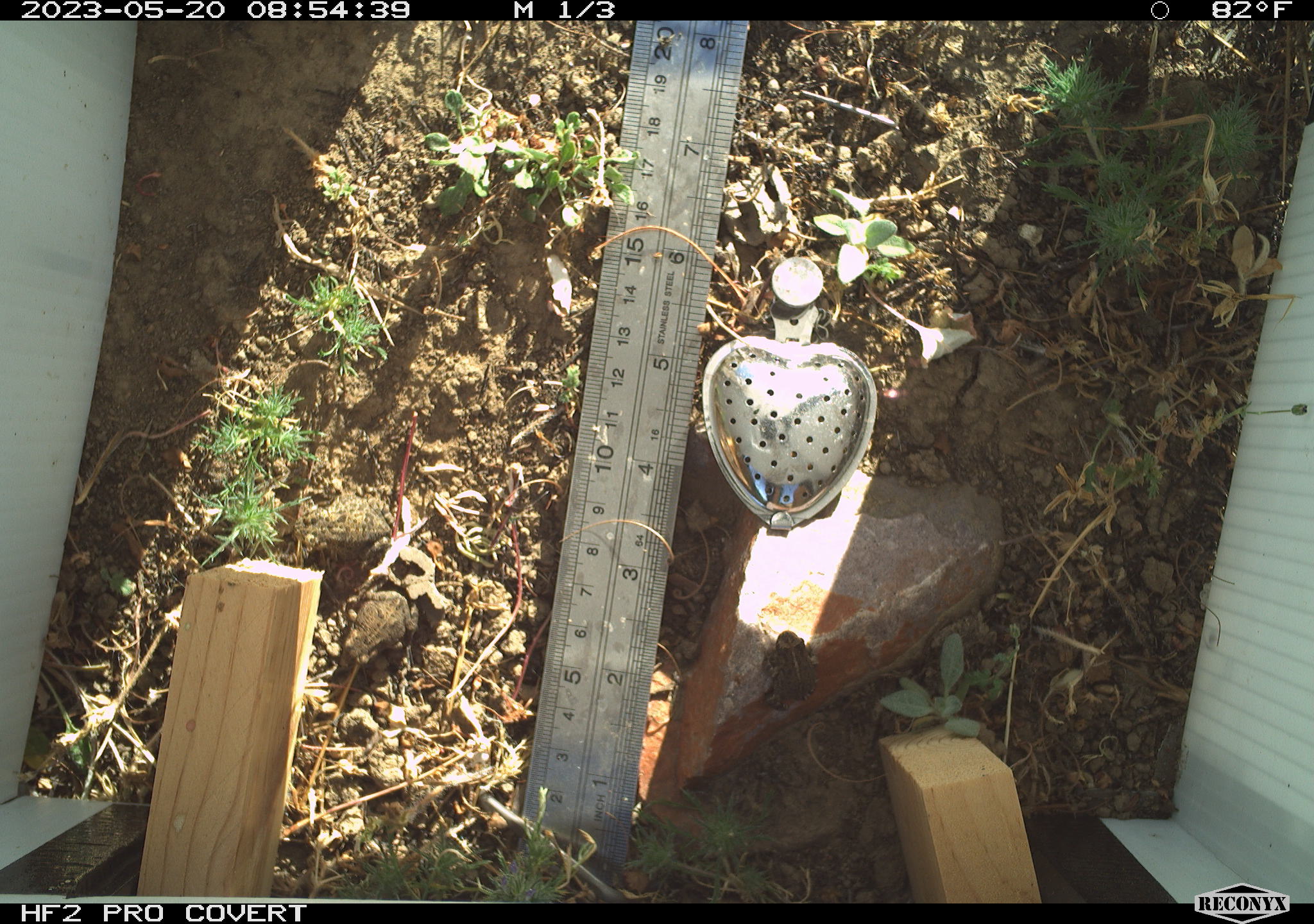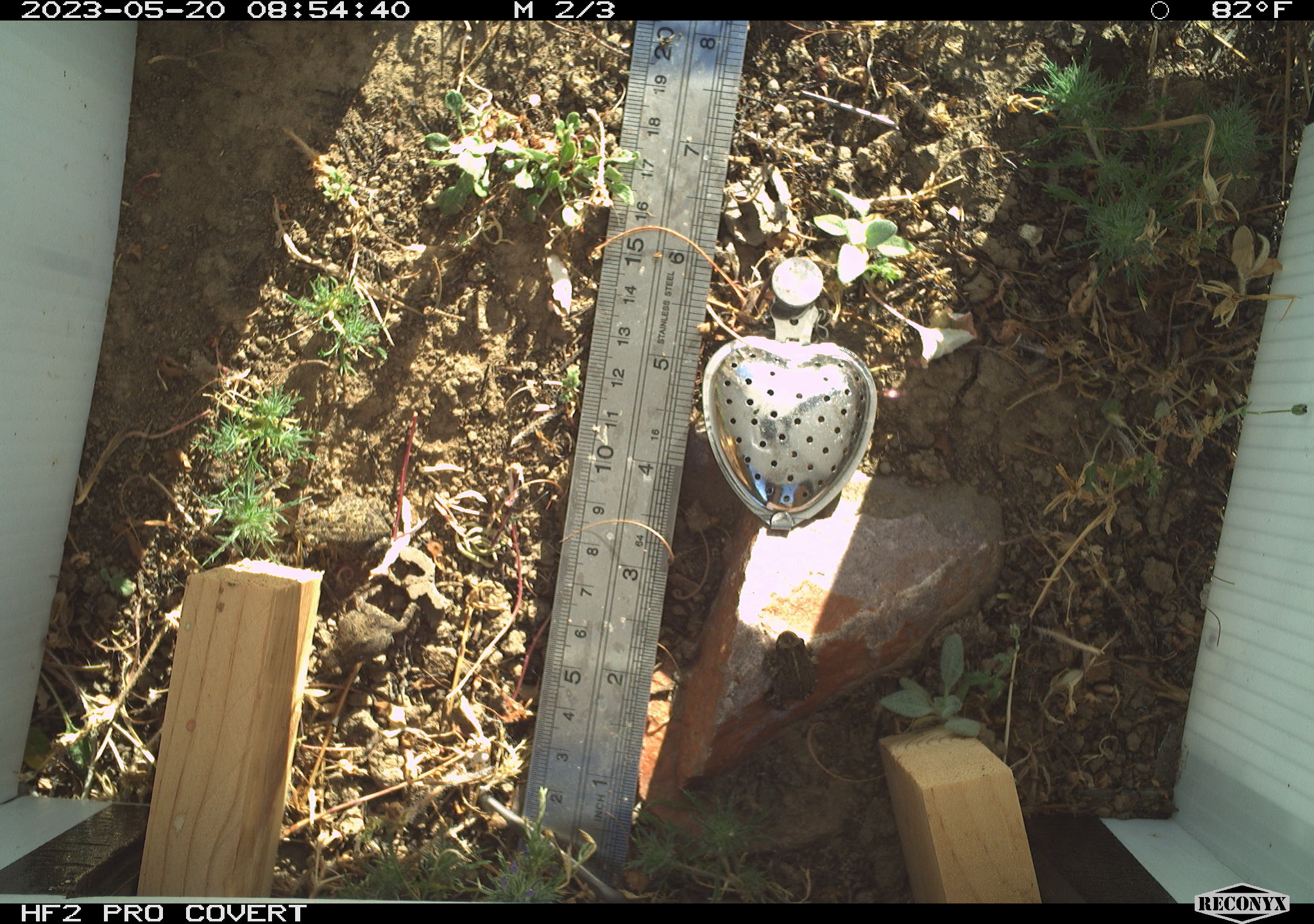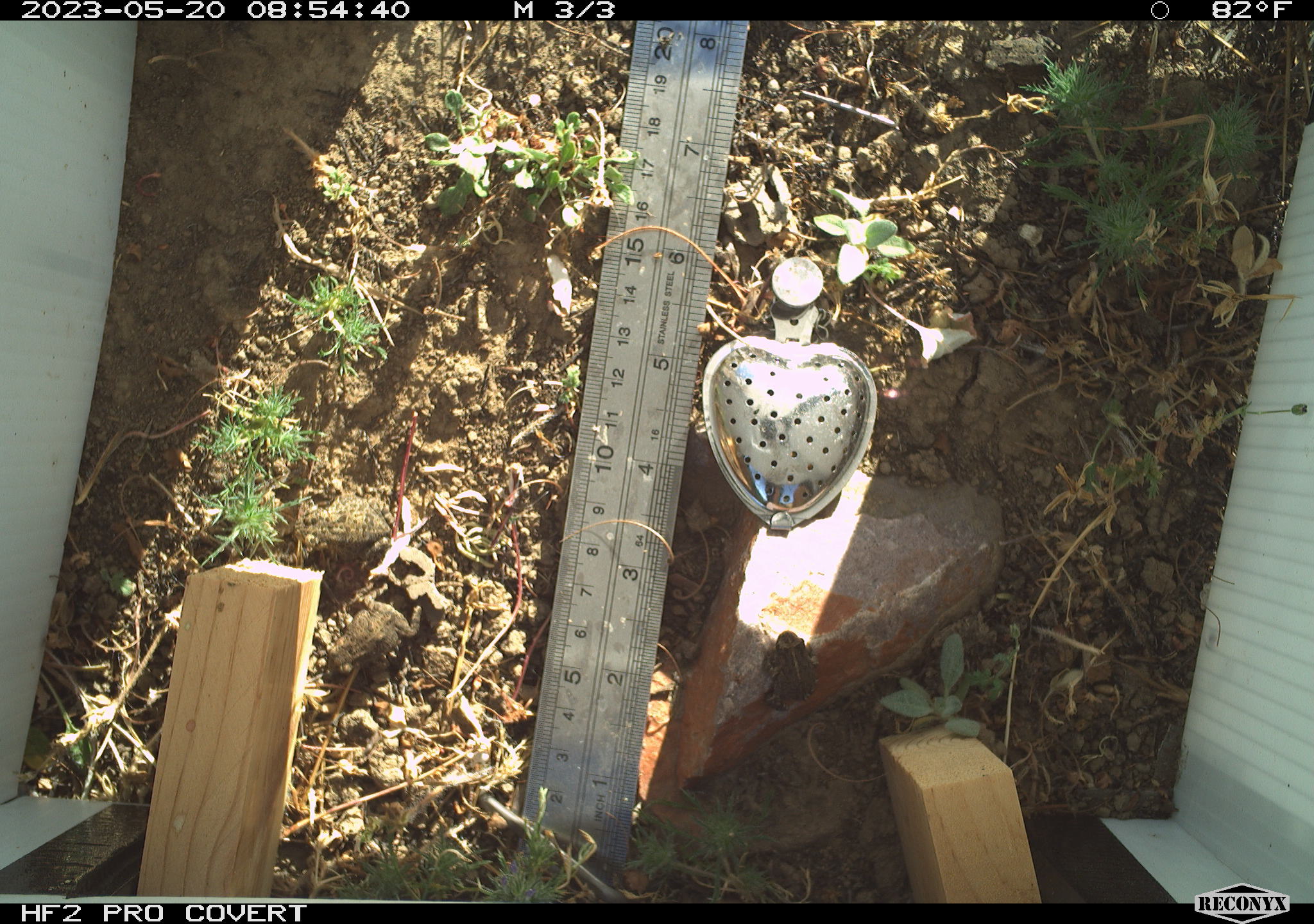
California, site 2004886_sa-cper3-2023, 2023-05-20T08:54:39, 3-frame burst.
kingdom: Animalia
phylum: Chordata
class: Amphibia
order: Anura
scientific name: Anura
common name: frogs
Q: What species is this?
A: Frogs (Anura).